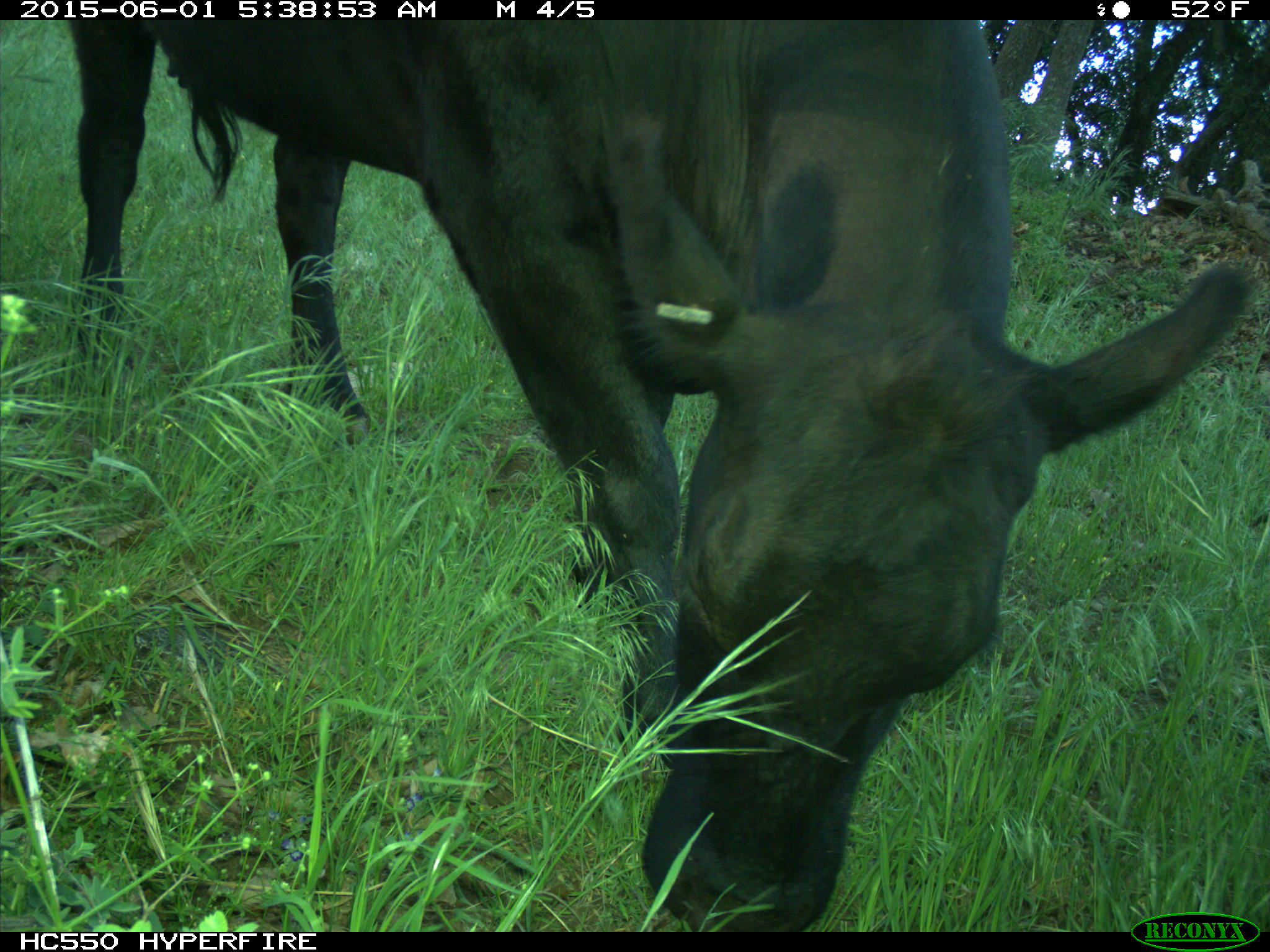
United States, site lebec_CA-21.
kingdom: Animalia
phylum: Chordata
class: Mammalia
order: Artiodactyla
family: Bovidae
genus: Bos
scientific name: Bos taurus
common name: domestic cow